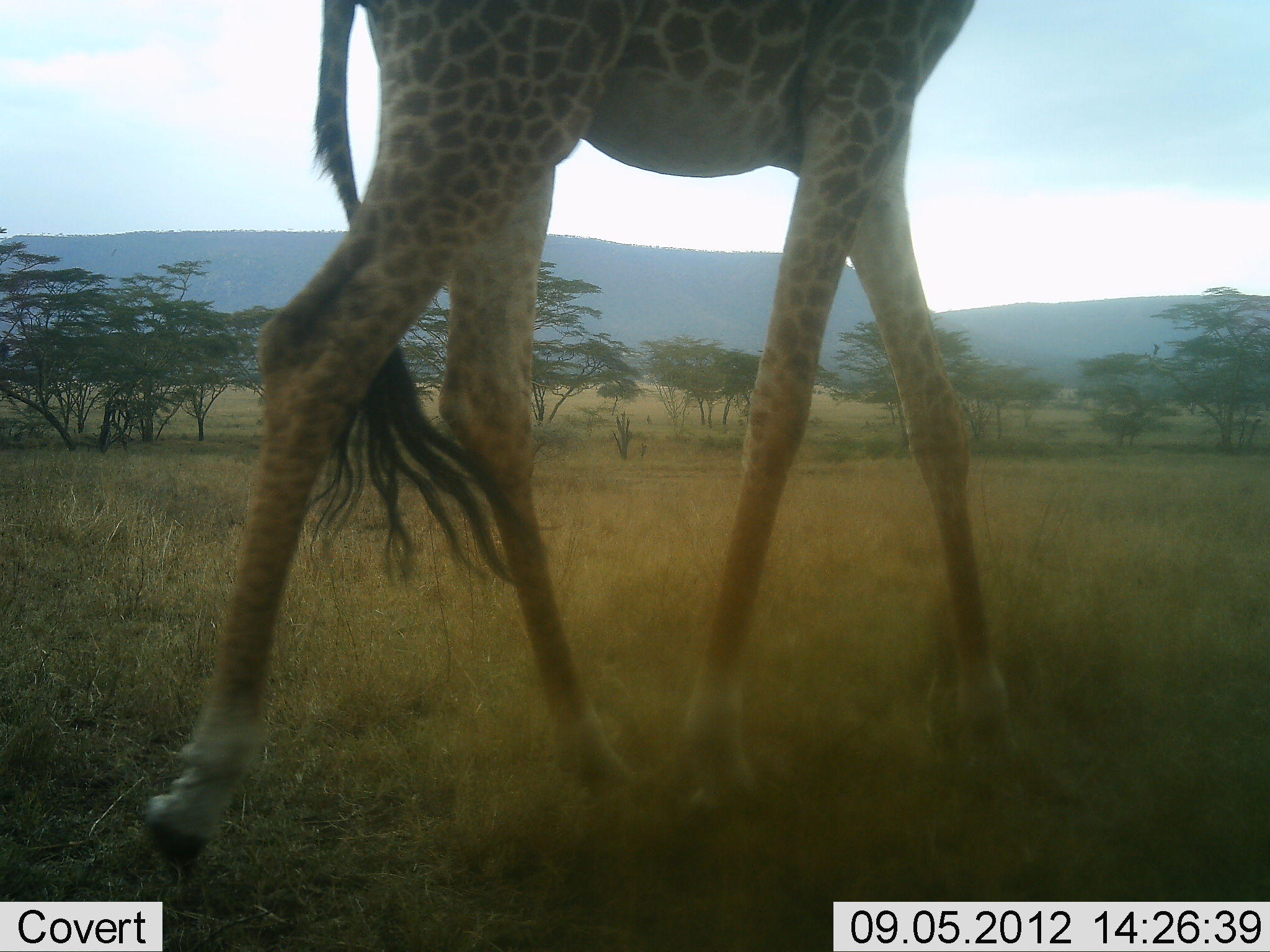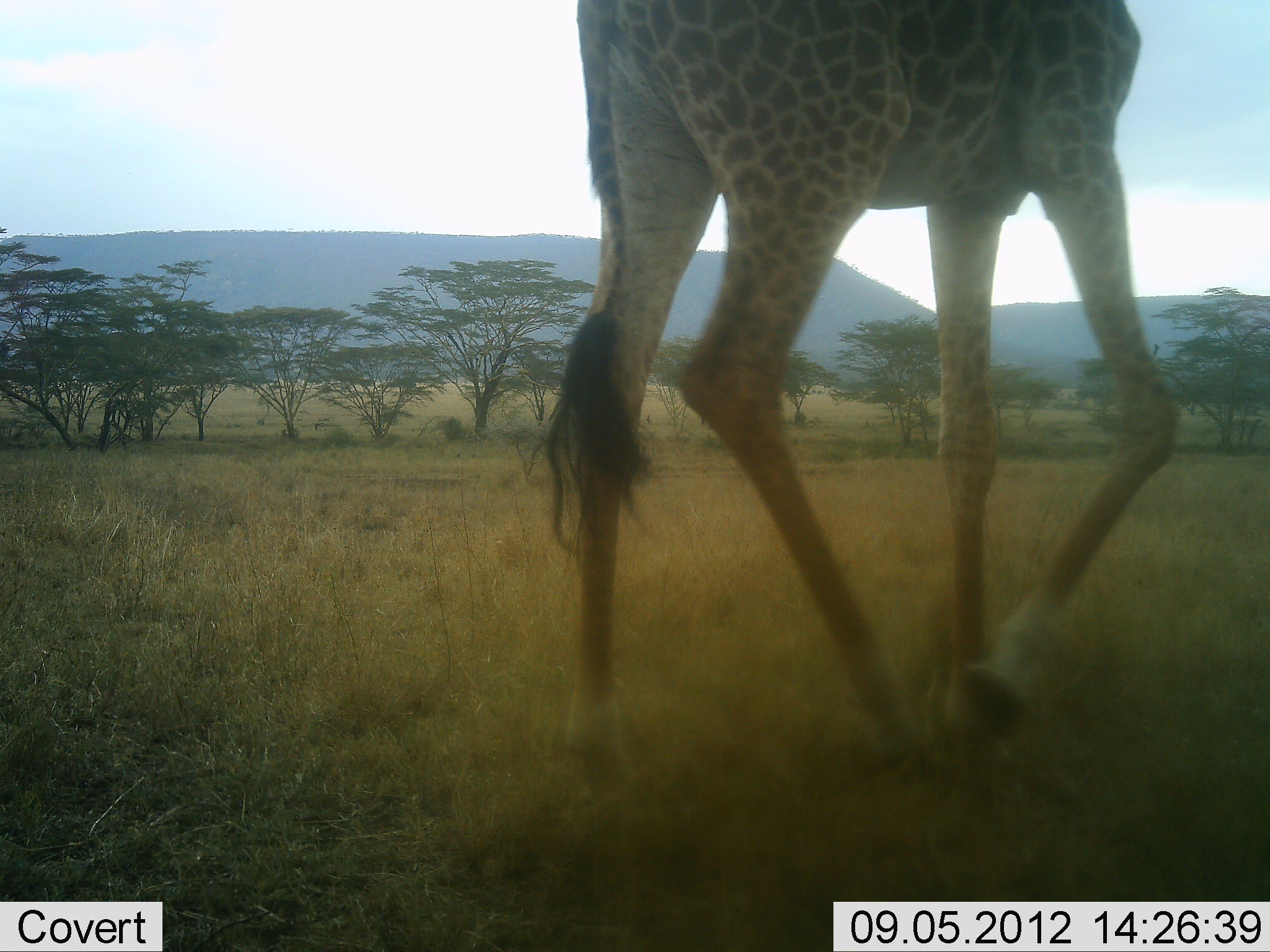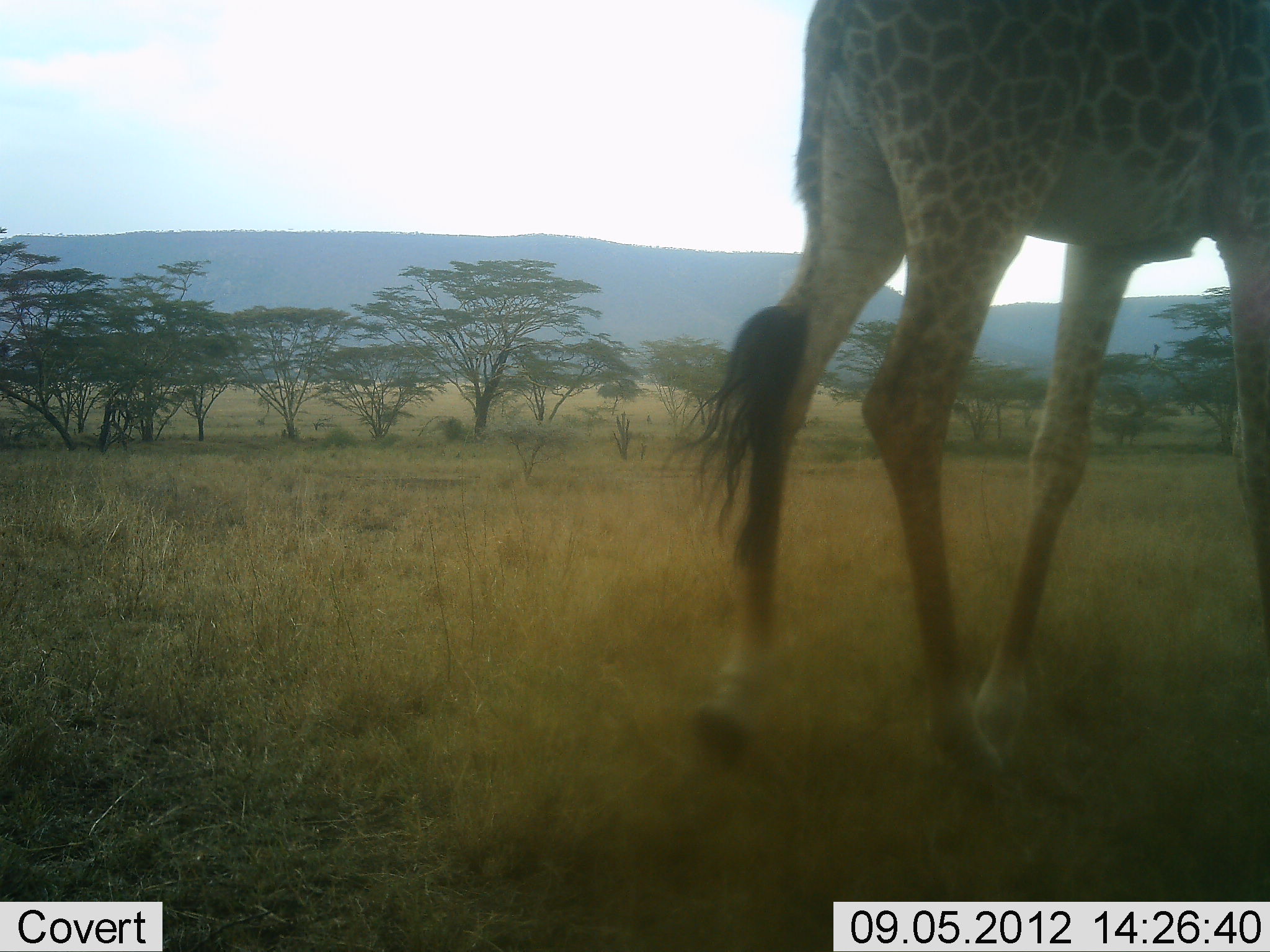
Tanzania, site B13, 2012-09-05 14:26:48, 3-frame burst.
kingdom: Animalia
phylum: Chordata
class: Mammalia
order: Artiodactyla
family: Giraffidae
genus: Giraffa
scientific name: Giraffa camelopardalis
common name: giraffe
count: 1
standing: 10%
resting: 0%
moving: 100%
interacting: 0%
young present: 0%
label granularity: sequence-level